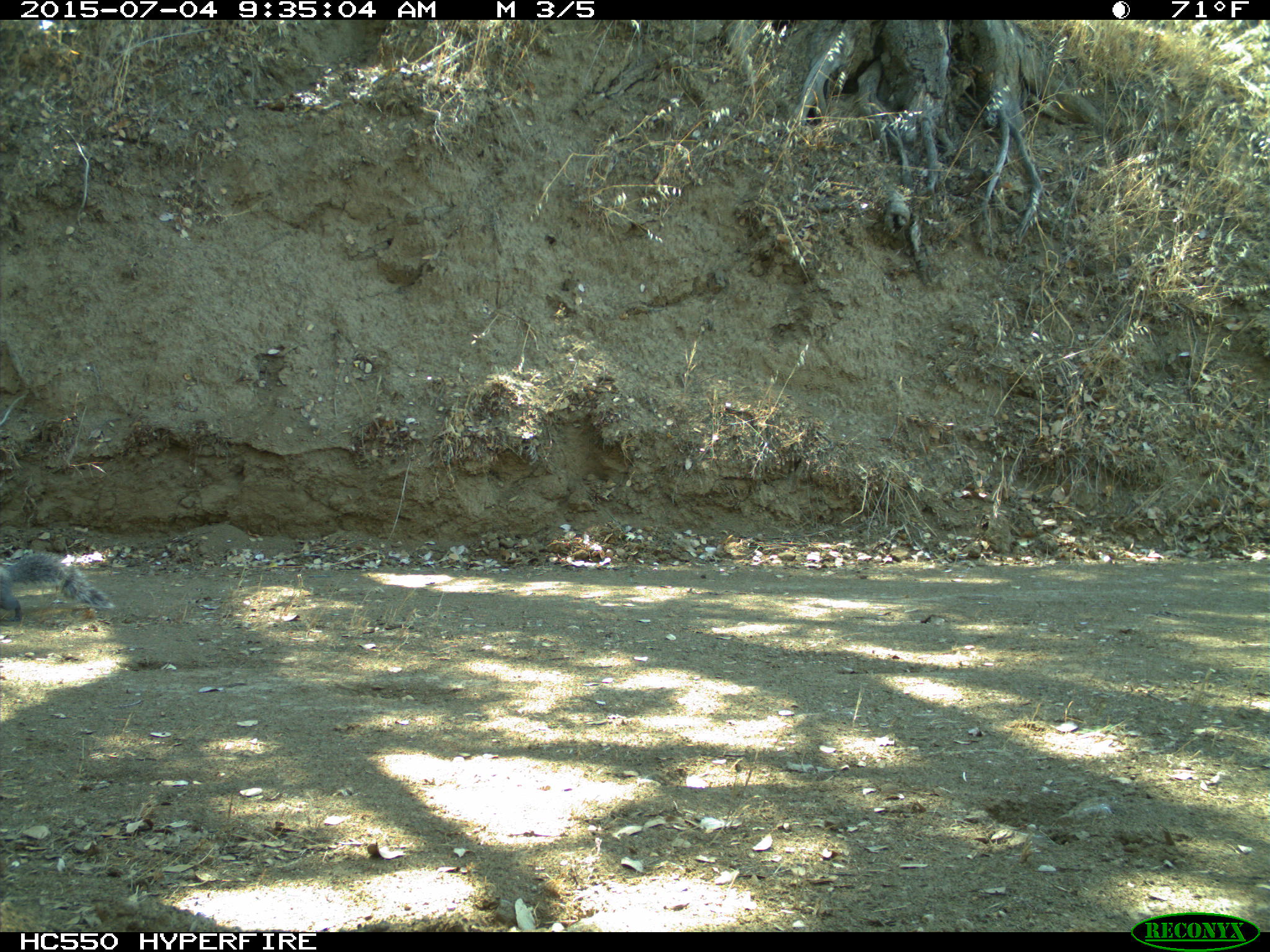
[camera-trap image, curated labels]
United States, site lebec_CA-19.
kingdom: Animalia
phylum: Chordata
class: Mammalia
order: Rodentia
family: Sciuridae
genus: Sciurus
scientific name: Sciurus carolinensis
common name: eastern gray squirrel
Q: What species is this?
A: Sciurus carolinensis (eastern gray squirrel).